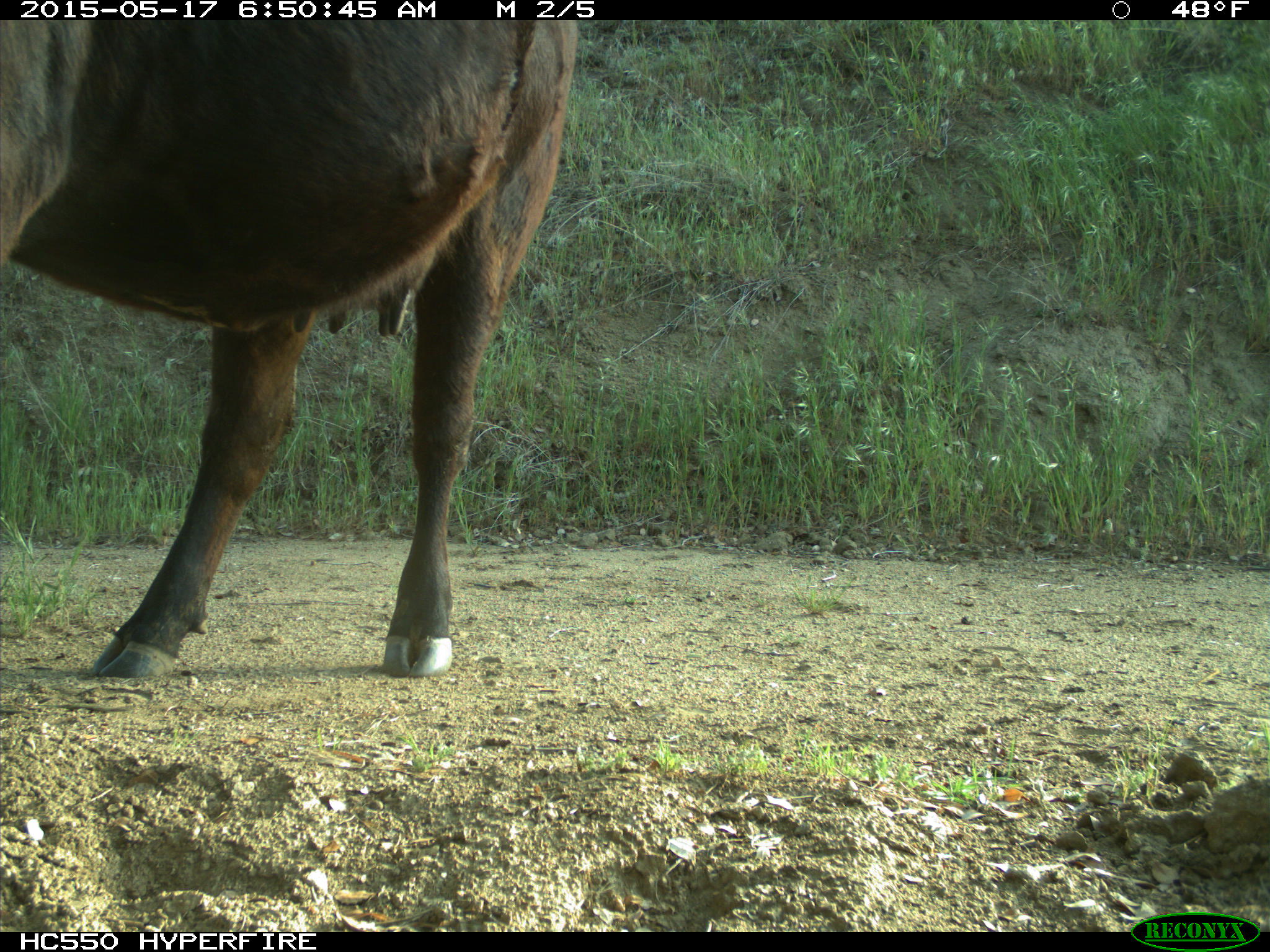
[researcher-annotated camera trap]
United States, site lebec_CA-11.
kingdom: Animalia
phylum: Chordata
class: Mammalia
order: Artiodactyla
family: Bovidae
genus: Bos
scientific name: Bos taurus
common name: domestic cow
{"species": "Bos taurus (domestic cow)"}